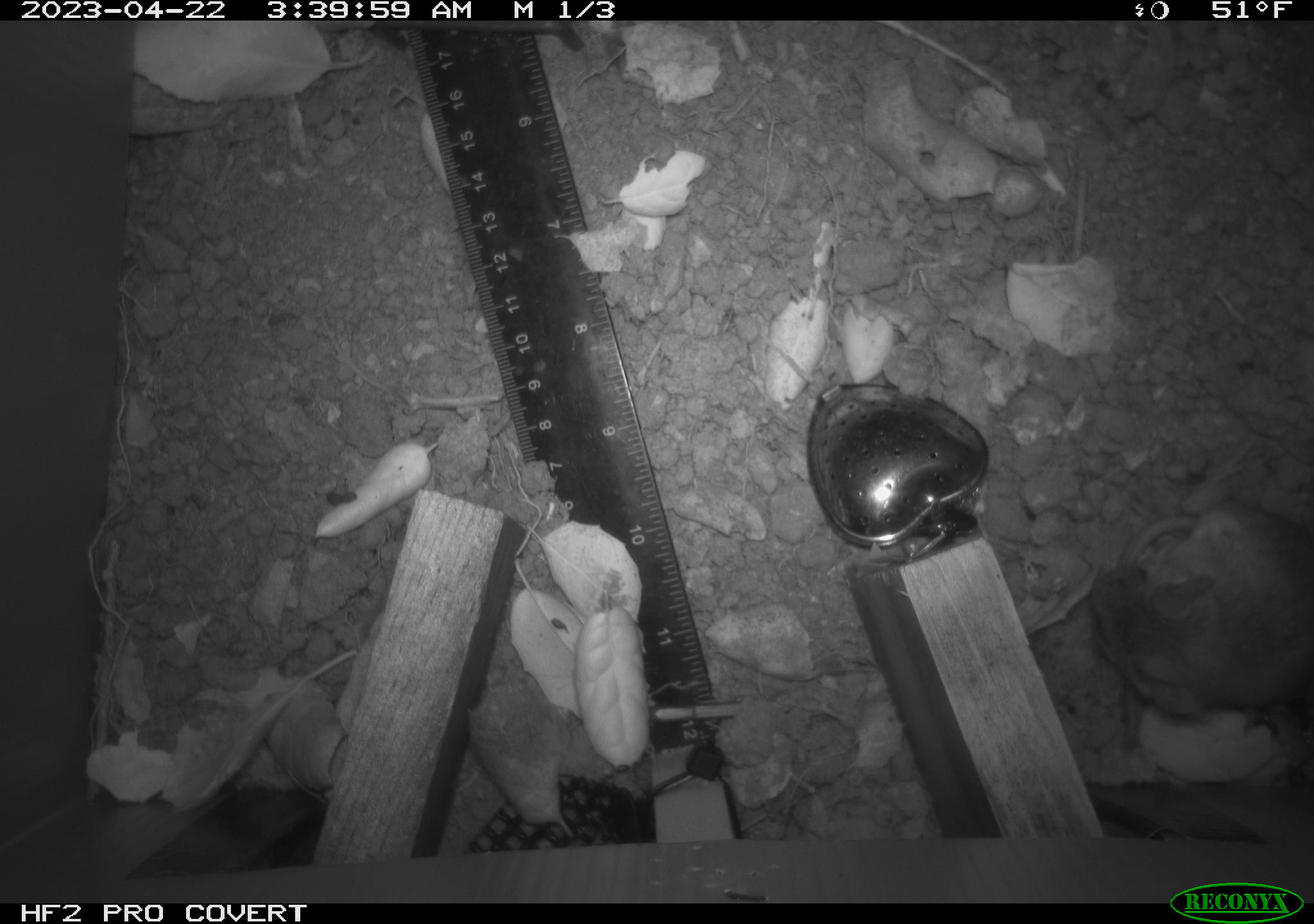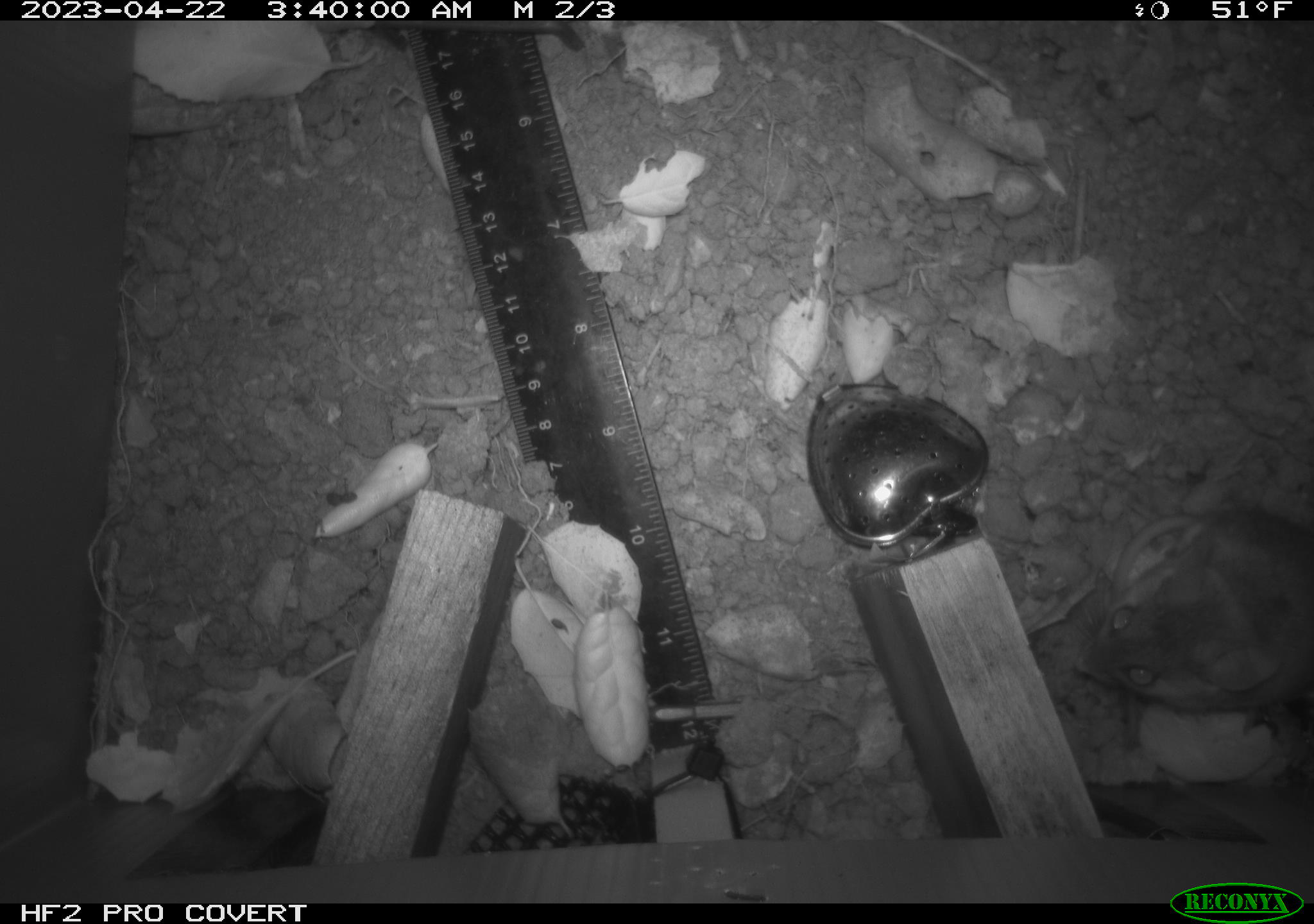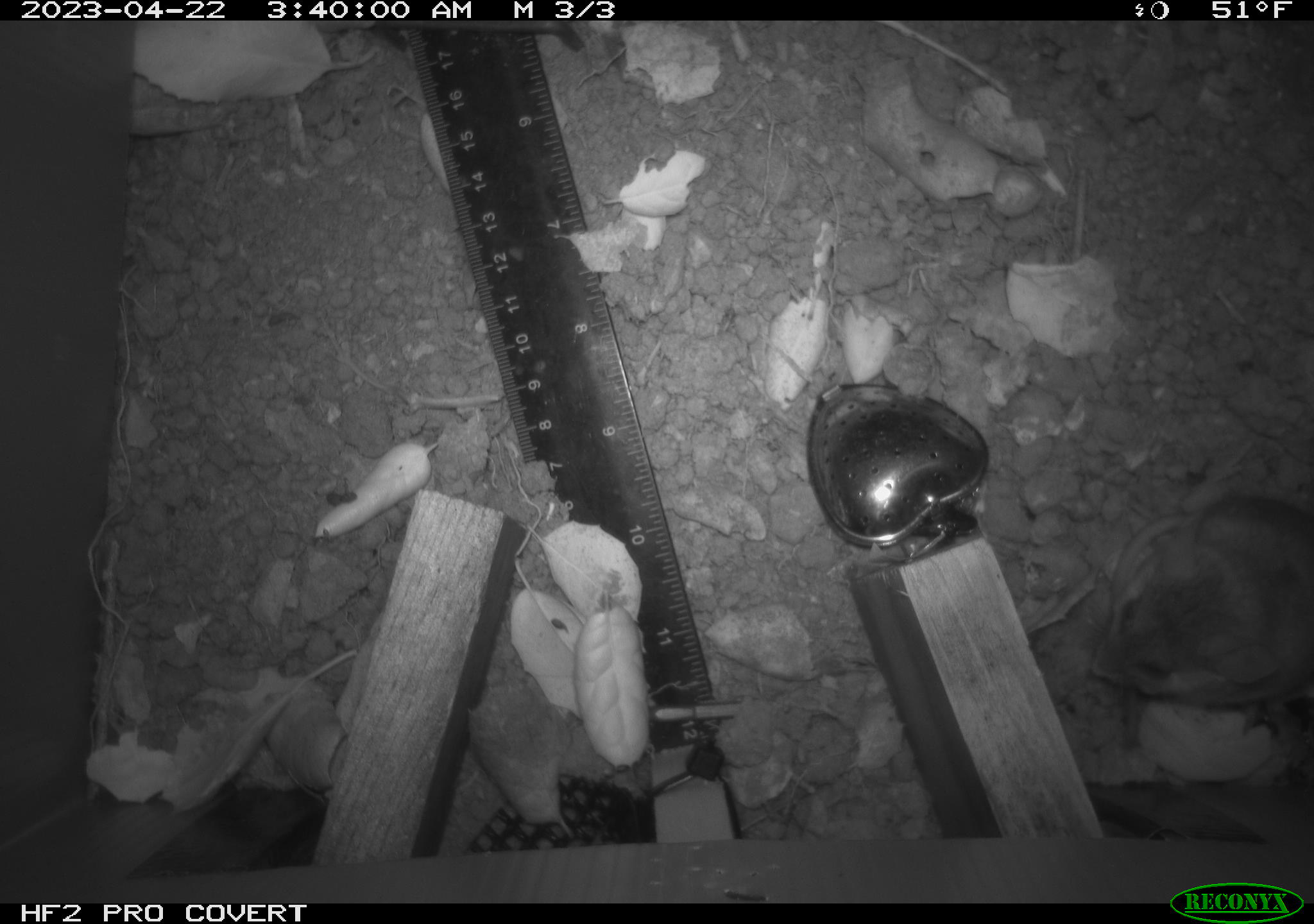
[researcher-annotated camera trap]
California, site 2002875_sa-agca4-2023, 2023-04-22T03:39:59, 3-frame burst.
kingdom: Animalia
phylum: Chordata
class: Mammalia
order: Rodentia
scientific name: Rodentia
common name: mouse species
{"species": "mouse species (Rodentia)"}